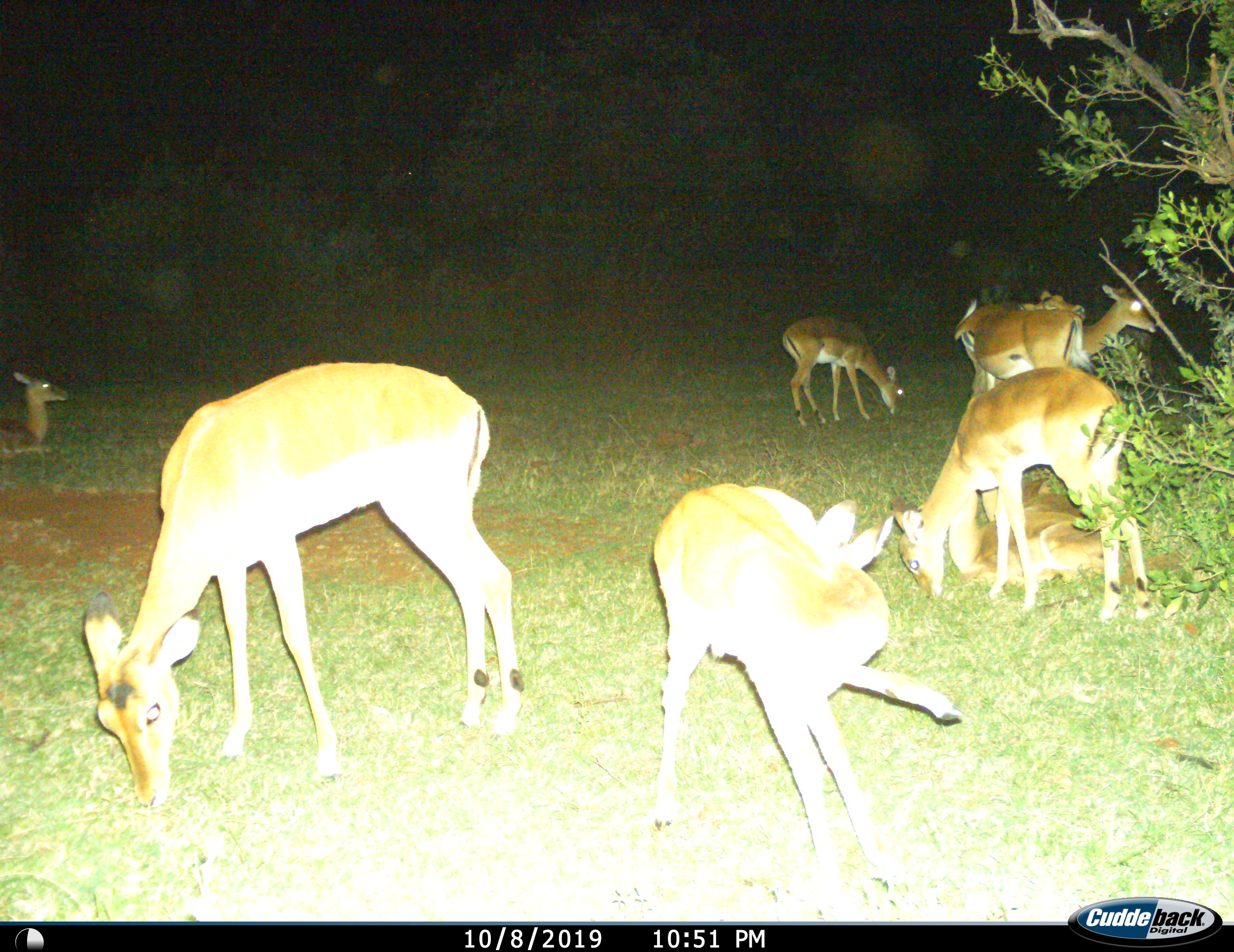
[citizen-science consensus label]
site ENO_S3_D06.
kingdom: Animalia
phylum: Chordata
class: Mammalia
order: Artiodactyla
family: Bovidae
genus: Aepyceros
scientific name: Aepyceros melampus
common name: impala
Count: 9.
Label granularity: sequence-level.